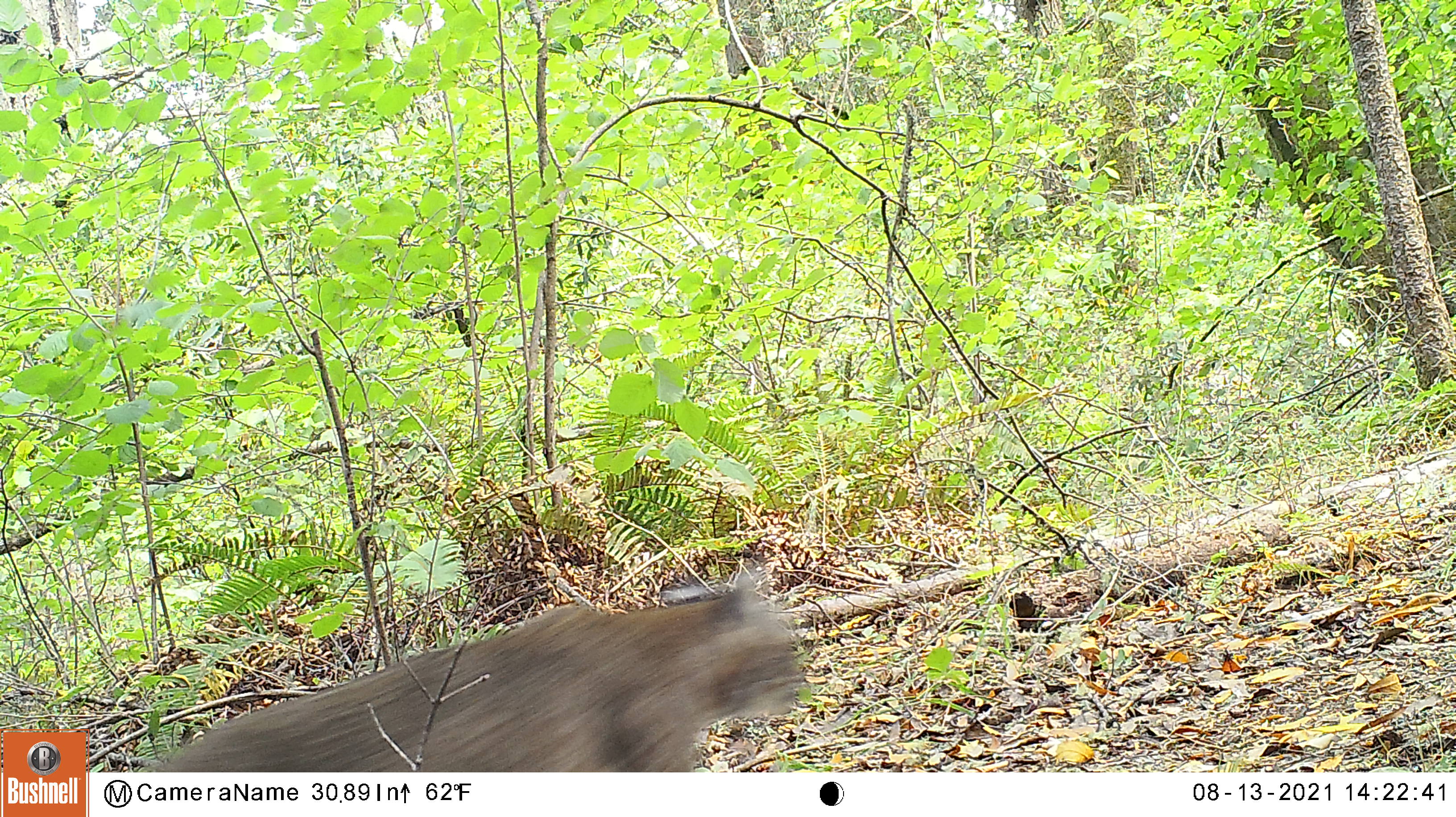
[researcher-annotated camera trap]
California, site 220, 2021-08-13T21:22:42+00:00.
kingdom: Animalia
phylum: Chordata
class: Mammalia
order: Carnivora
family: Felidae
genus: Lynx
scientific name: Lynx rufus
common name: bobcat